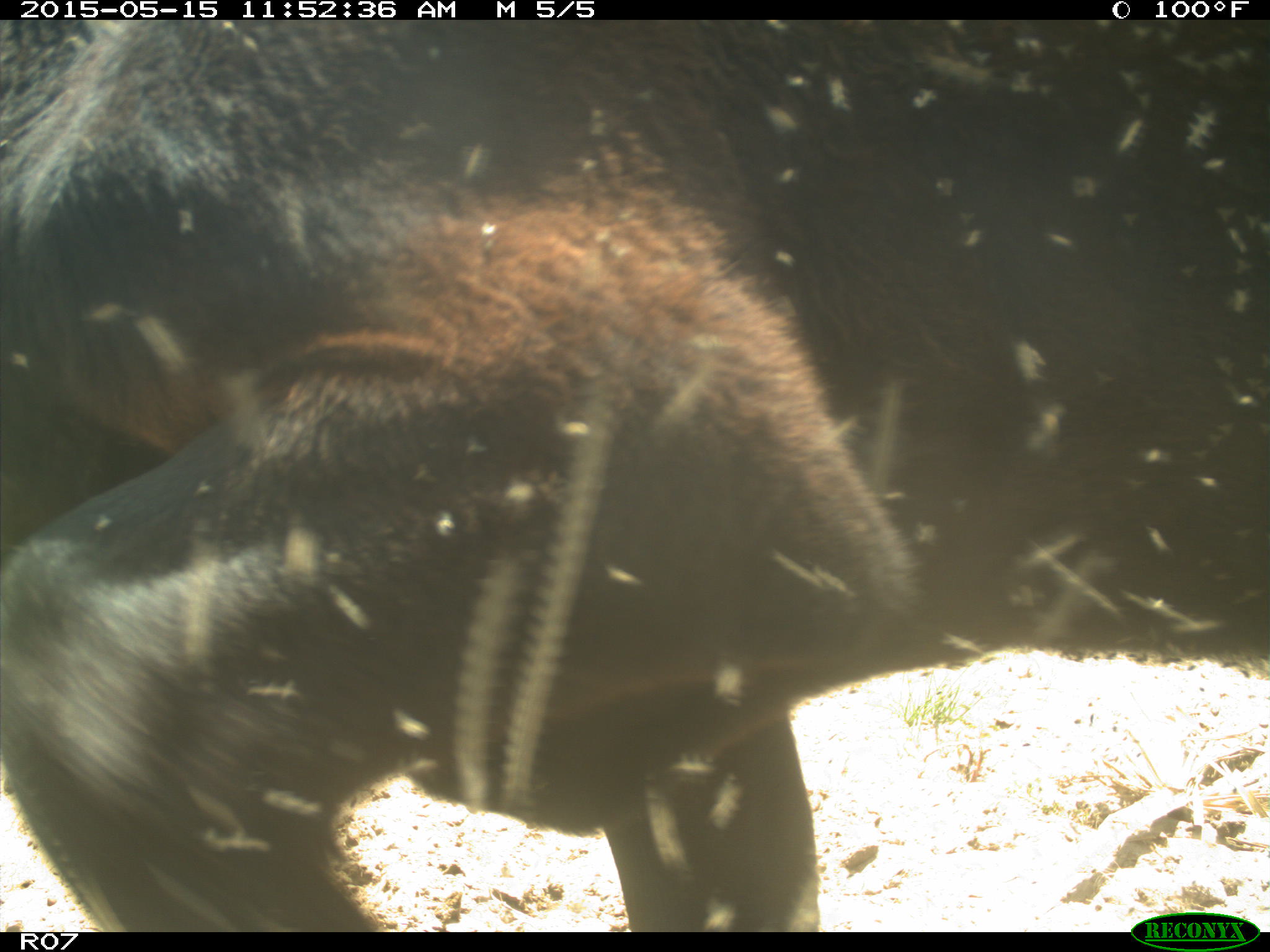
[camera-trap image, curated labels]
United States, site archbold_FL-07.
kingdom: Animalia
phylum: Chordata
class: Mammalia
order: Artiodactyla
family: Bovidae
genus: Bos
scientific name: Bos taurus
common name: domestic cow